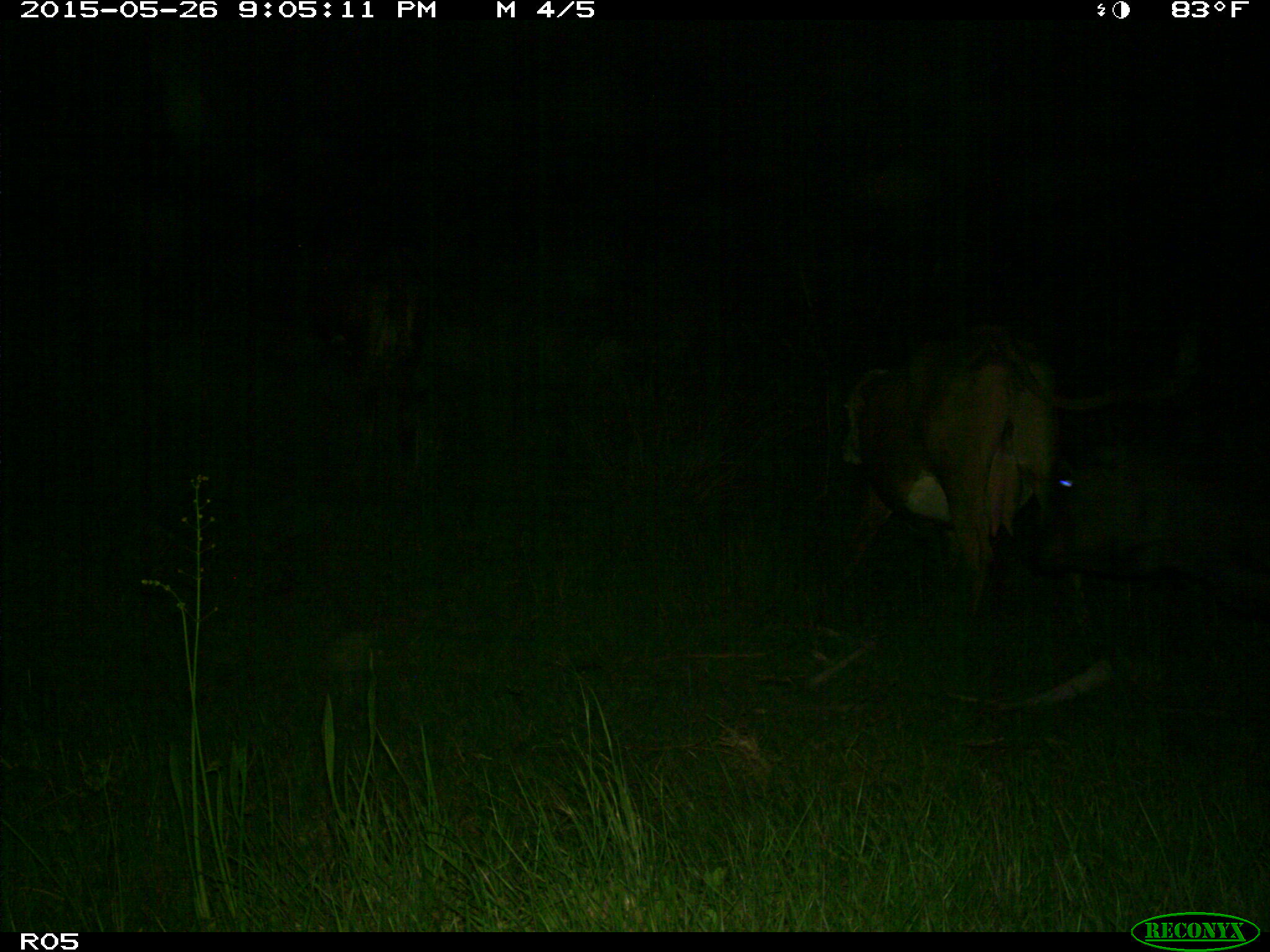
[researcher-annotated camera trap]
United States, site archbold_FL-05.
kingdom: Animalia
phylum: Chordata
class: Mammalia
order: Artiodactyla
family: Bovidae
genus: Bos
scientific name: Bos taurus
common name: domestic cow